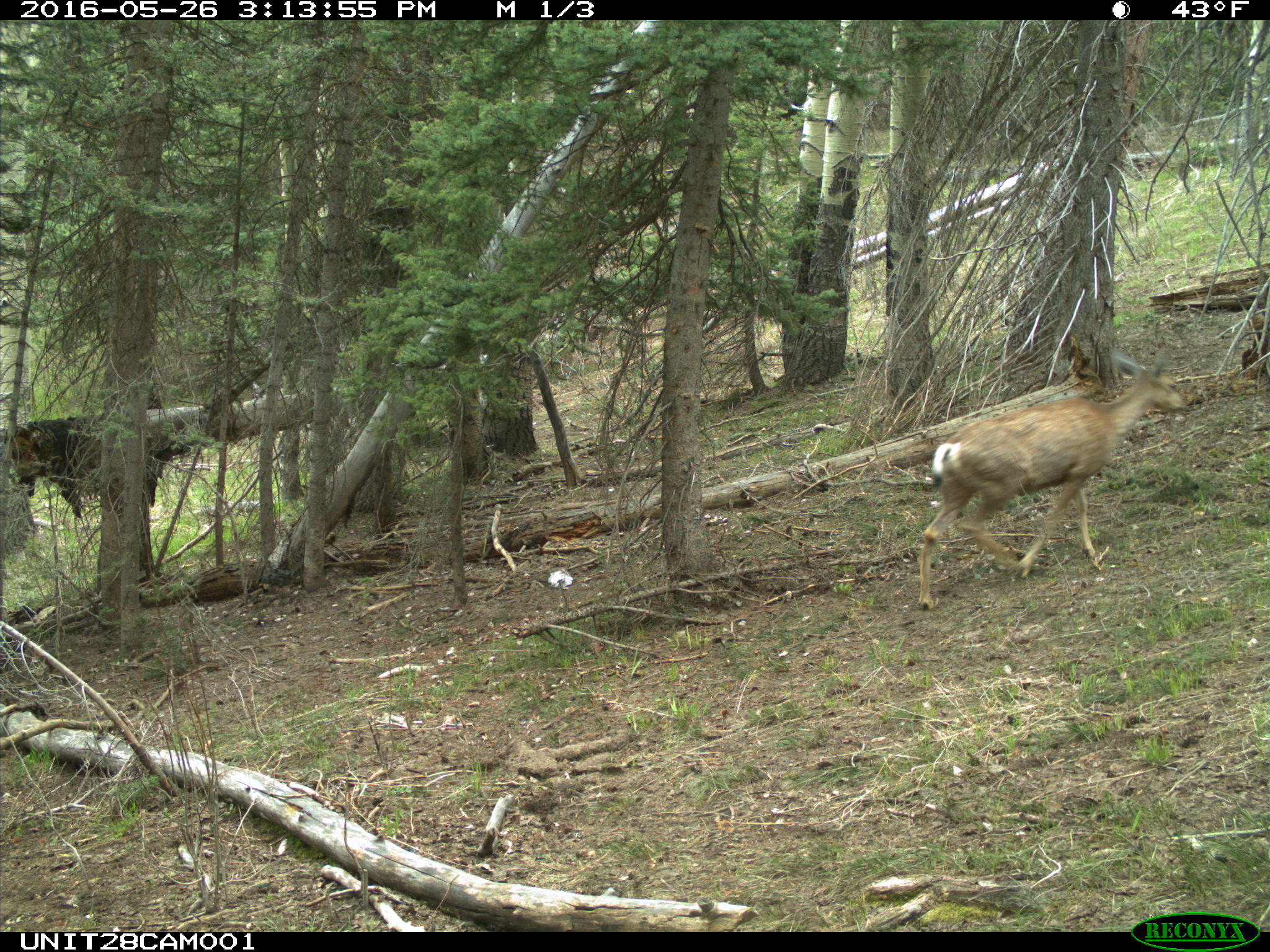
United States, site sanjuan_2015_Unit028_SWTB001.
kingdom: Animalia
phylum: Chordata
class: Mammalia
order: Artiodactyla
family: Cervidae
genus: Odocoileus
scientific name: Odocoileus hemionus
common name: mule deer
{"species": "Odocoileus hemionus (mule deer)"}